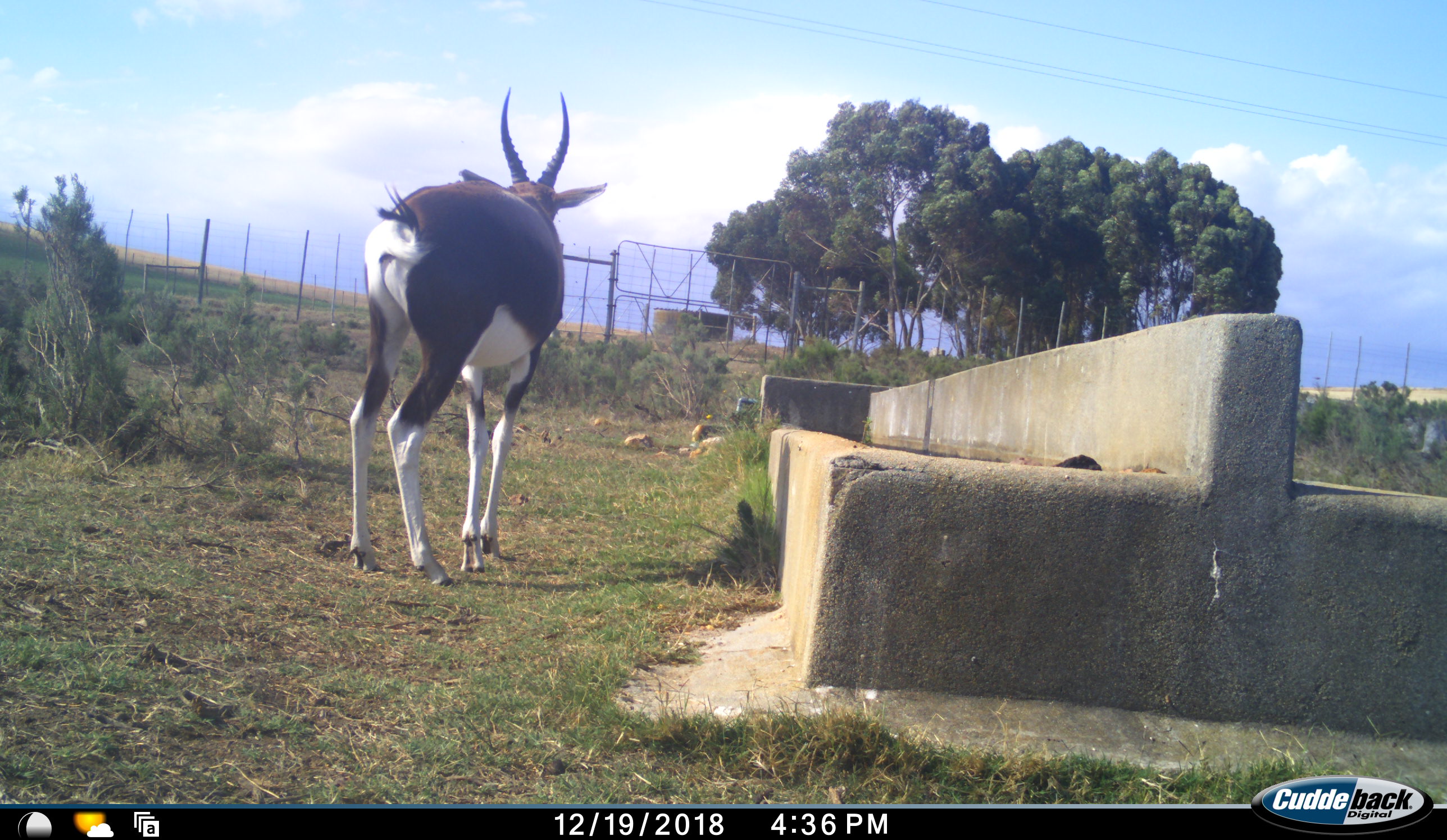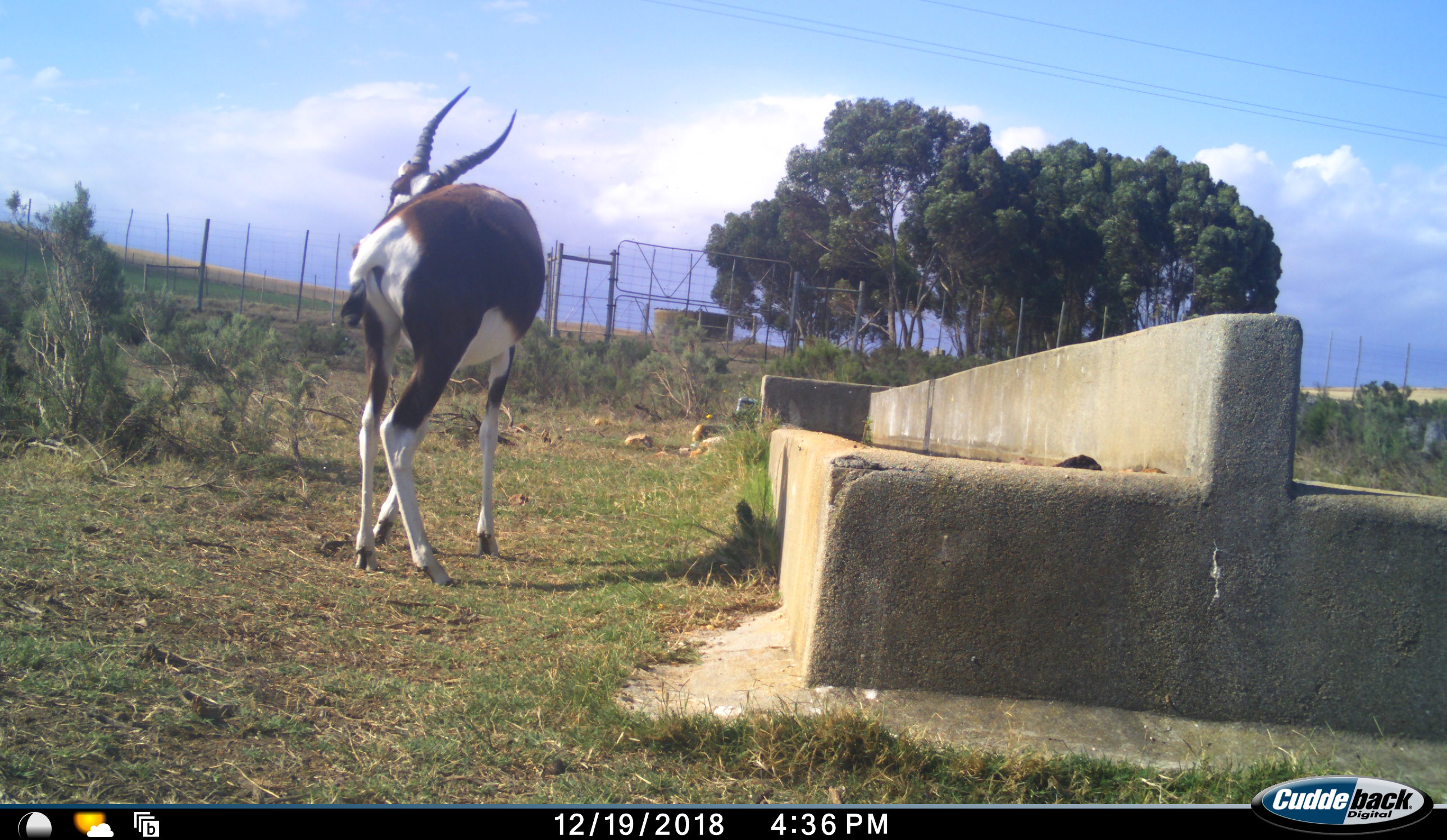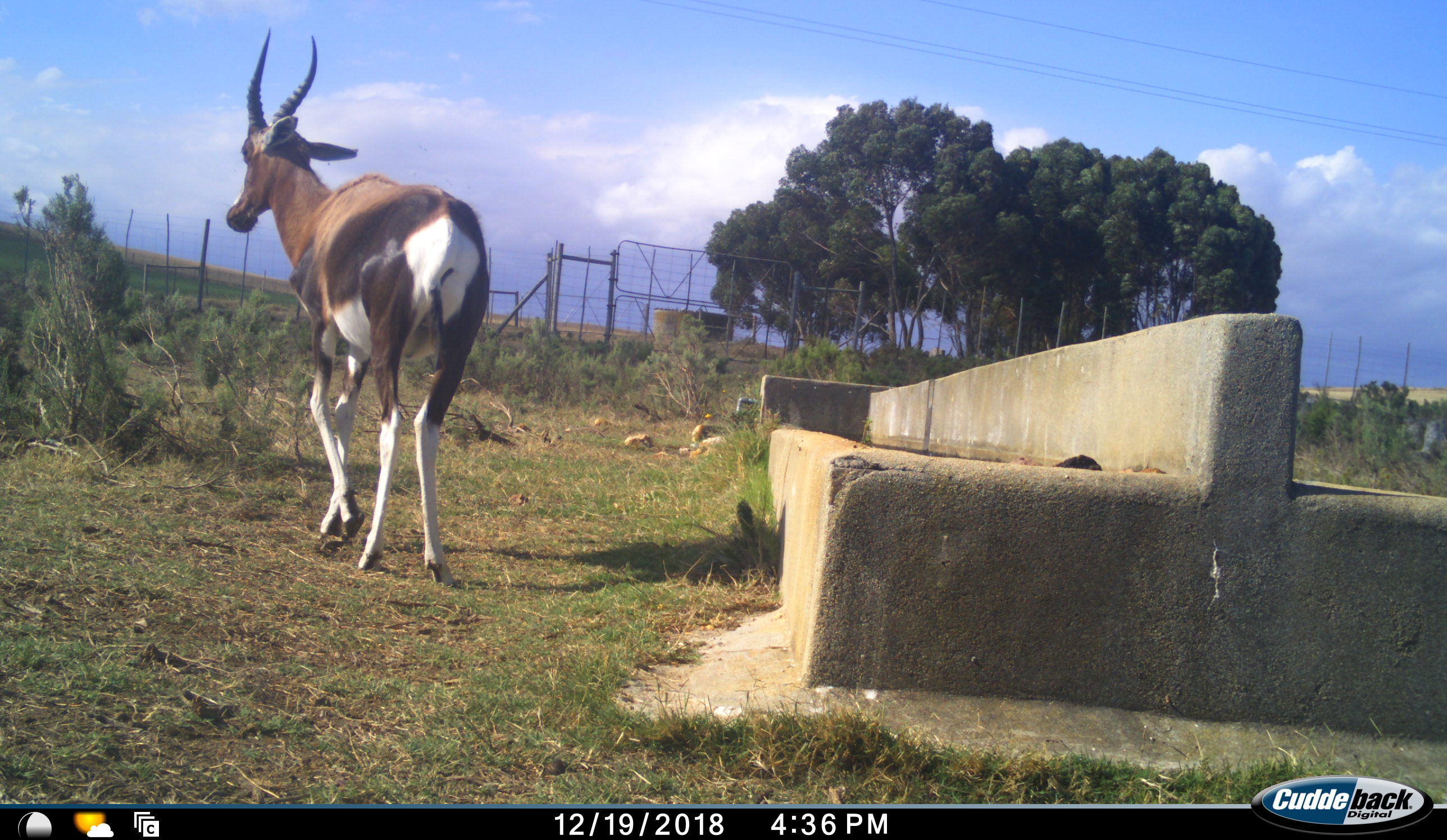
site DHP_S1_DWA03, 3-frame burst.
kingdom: Animalia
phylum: Chordata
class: Mammalia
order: Artiodactyla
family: Bovidae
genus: Damaliscus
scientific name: Damaliscus pygargus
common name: bontebok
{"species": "bontebok (Damaliscus pygargus)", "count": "1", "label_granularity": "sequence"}